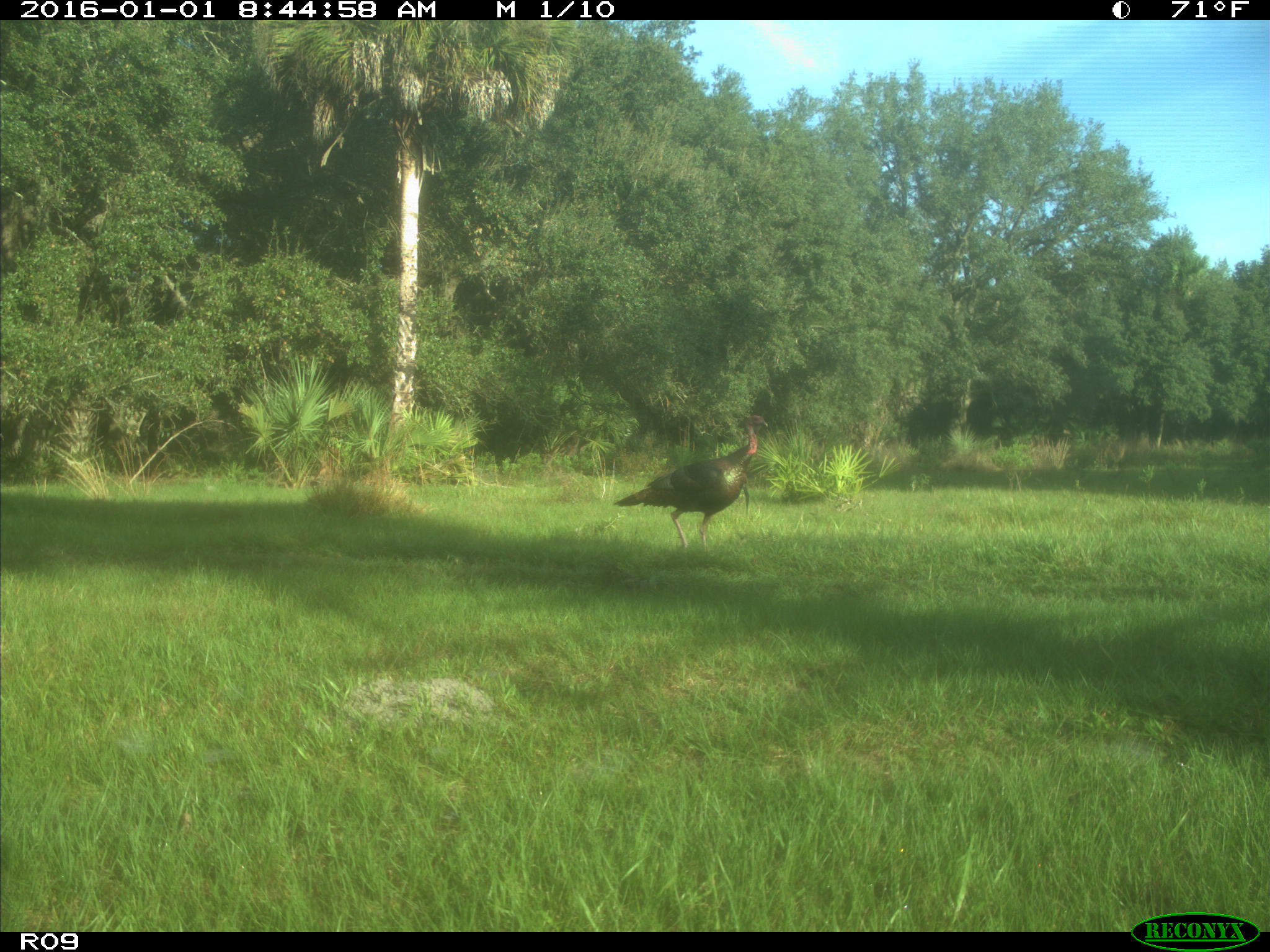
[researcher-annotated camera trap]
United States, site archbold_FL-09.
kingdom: Animalia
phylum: Chordata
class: Aves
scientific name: Aves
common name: birds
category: unidentified bird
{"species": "unidentified bird (birds) (Aves)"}